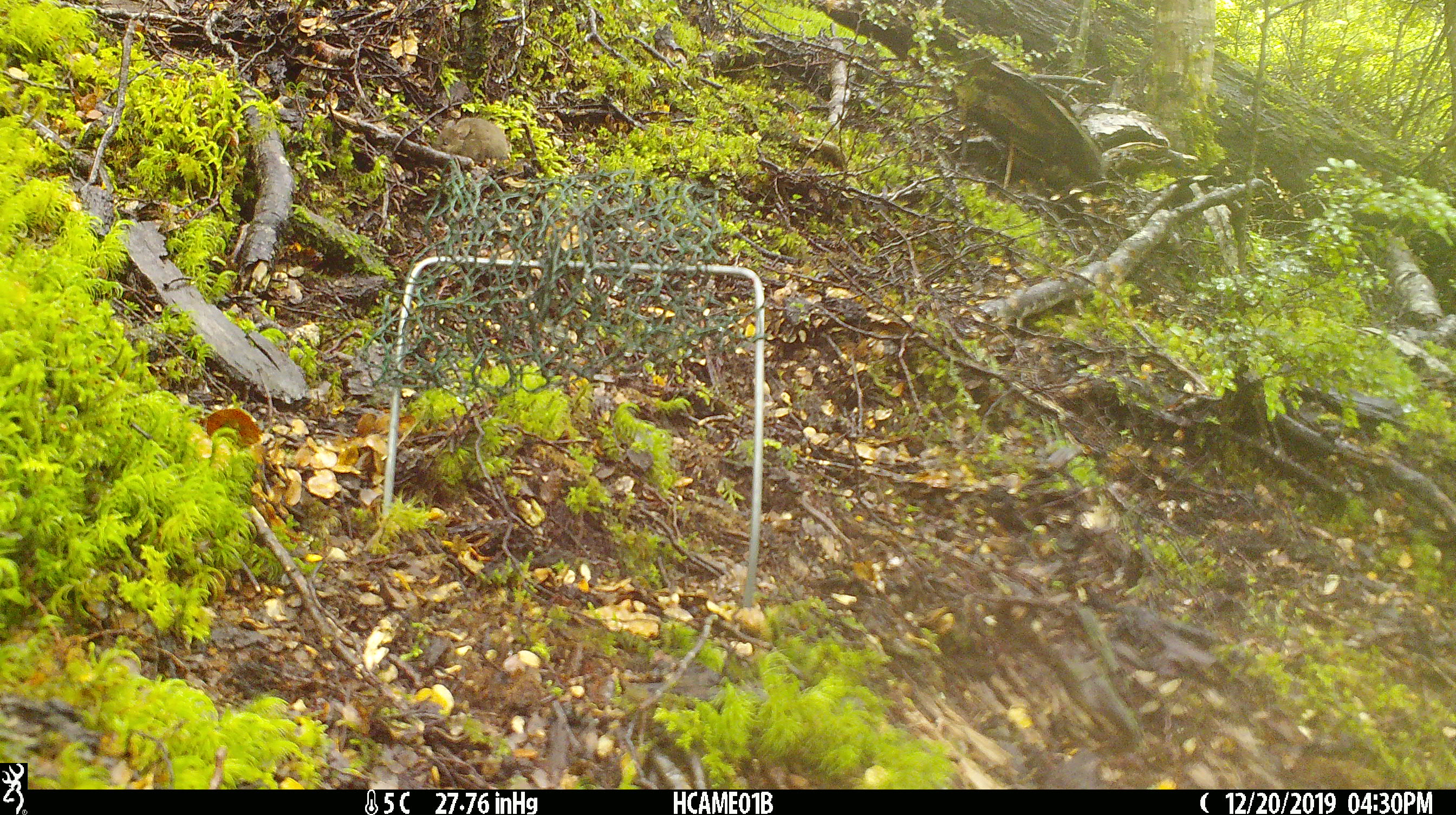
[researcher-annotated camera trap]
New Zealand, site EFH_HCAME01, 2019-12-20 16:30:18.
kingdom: Animalia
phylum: Chordata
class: Mammalia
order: Rodentia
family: Muridae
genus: Mus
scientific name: Mus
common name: mouse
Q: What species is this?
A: Mouse (Mus).